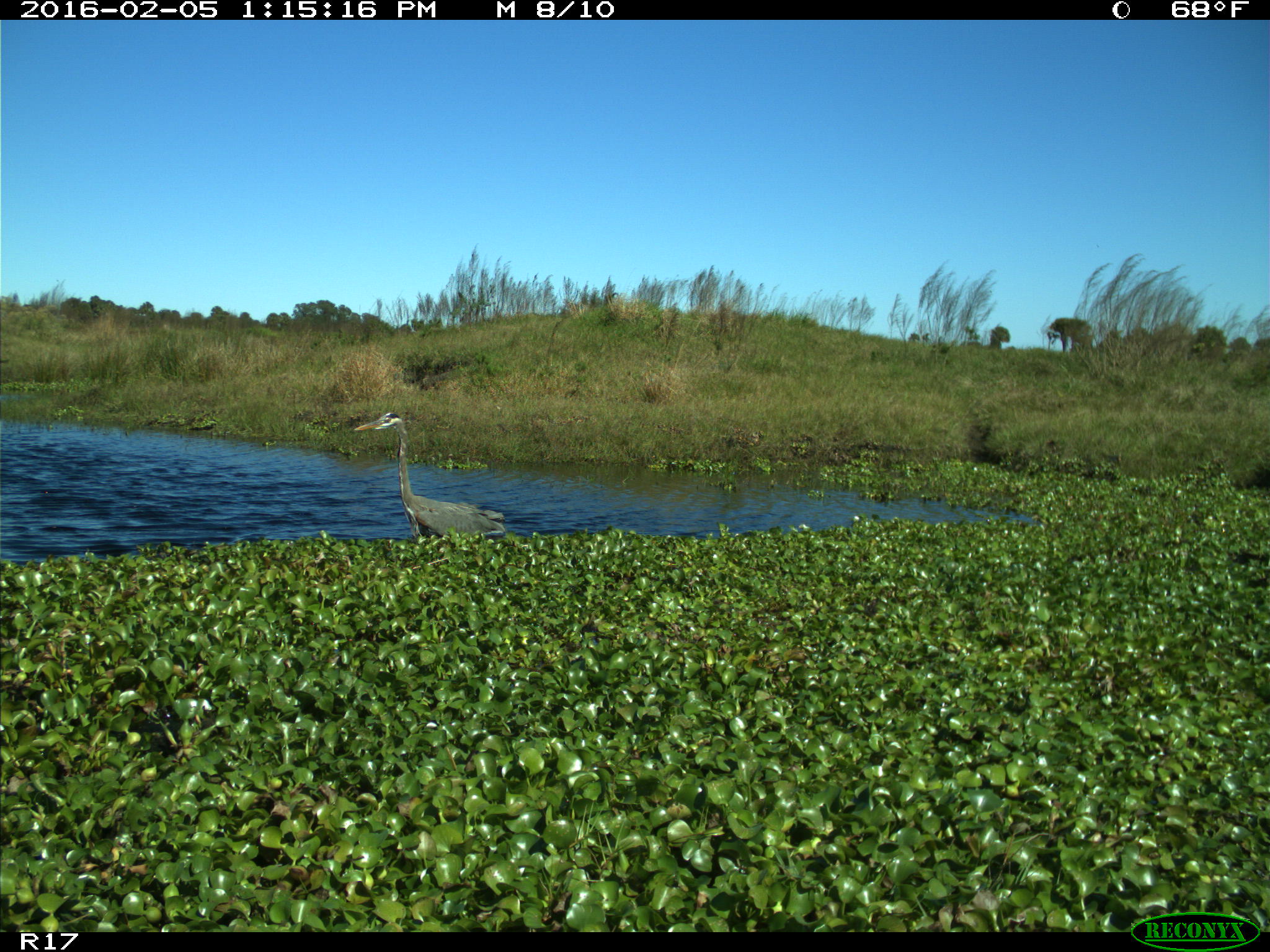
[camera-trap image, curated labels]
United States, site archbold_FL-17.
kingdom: Animalia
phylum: Chordata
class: Aves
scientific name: Aves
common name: birds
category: unidentified bird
Unidentified bird (birds) (Aves).